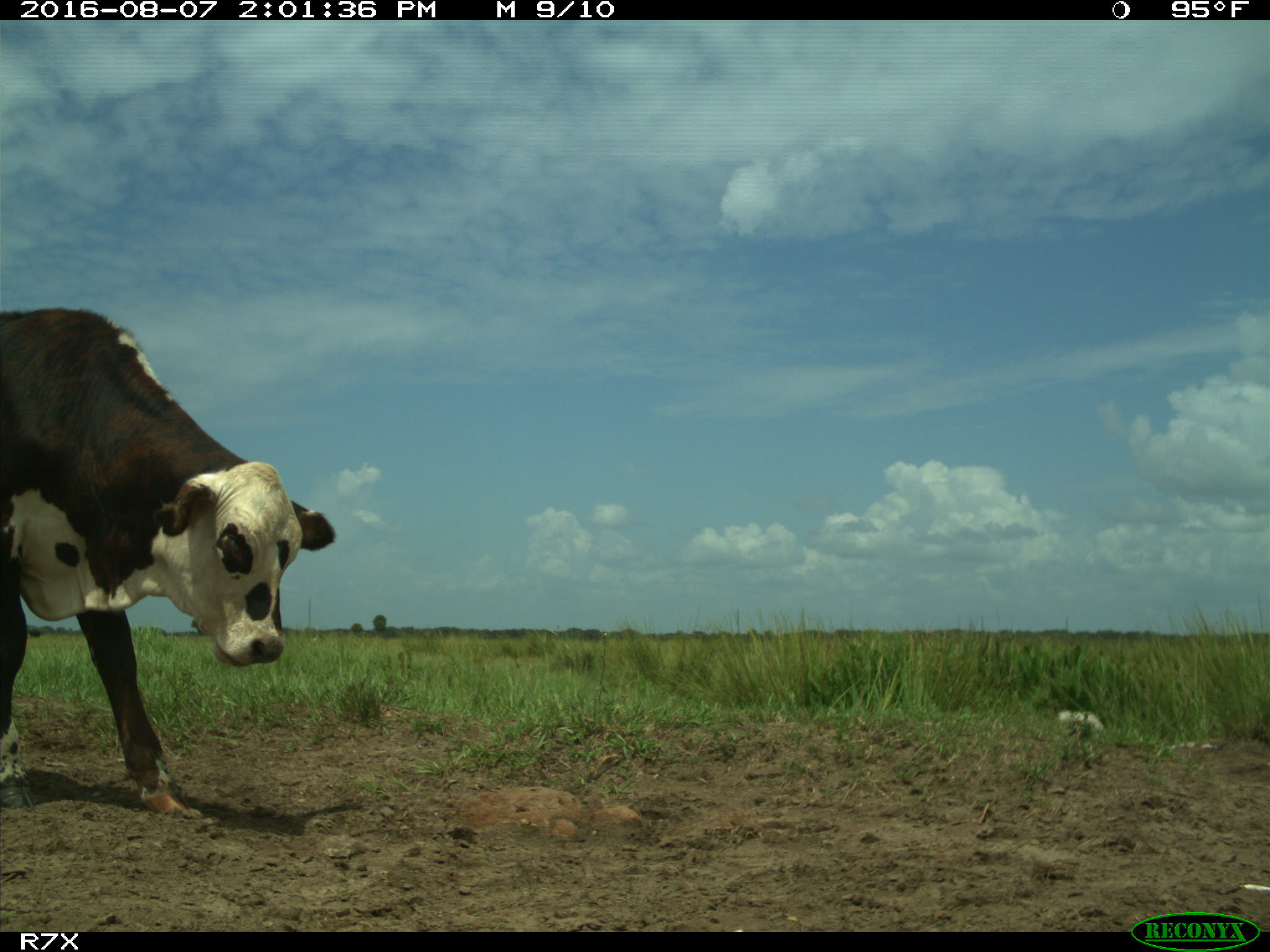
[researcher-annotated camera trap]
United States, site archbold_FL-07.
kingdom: Animalia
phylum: Chordata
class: Mammalia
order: Artiodactyla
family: Bovidae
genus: Bos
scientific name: Bos taurus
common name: domestic cow